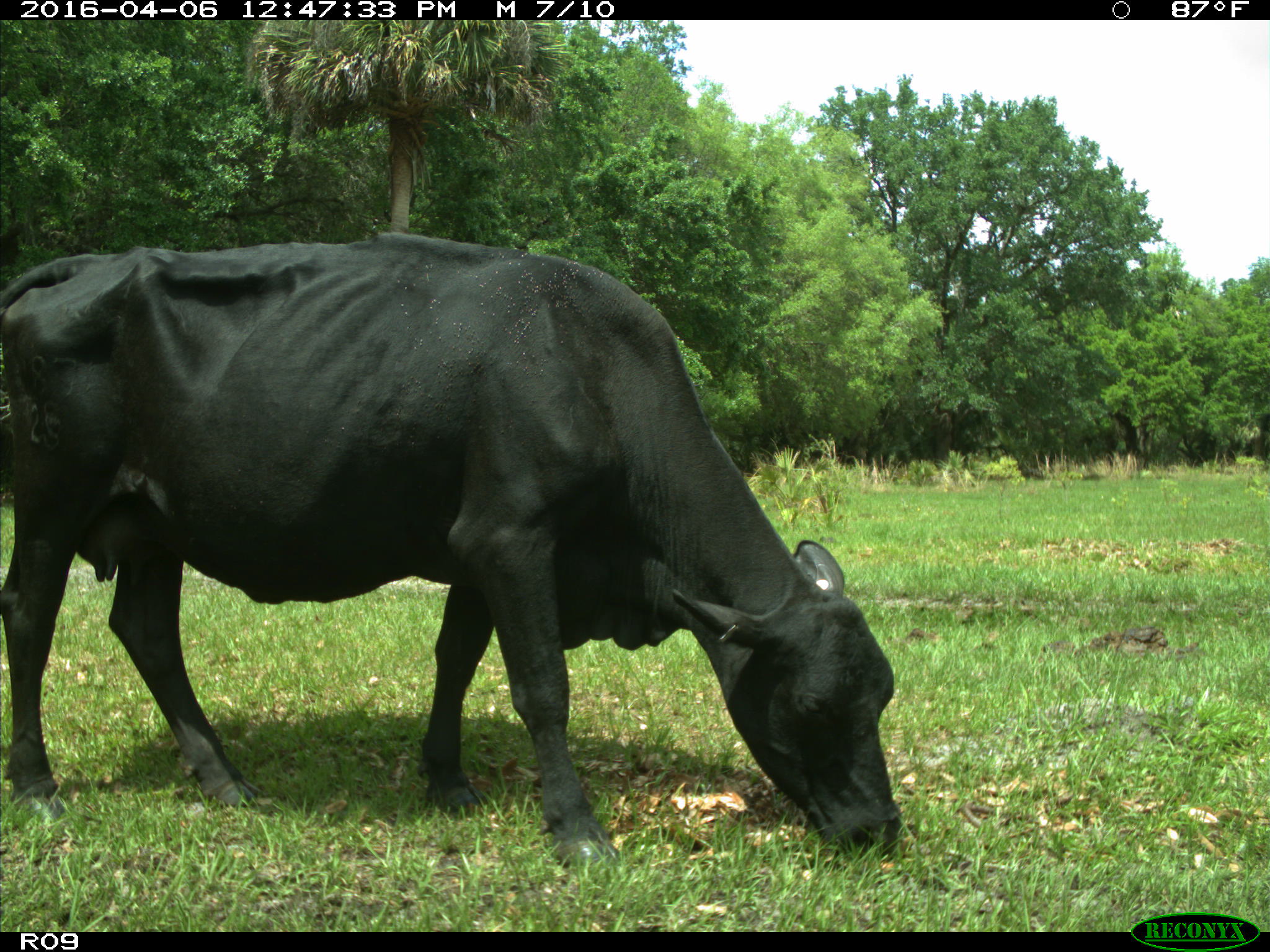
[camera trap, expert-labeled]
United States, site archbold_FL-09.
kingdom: Animalia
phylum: Chordata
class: Mammalia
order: Artiodactyla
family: Bovidae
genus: Bos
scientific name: Bos taurus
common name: domestic cow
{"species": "Bos taurus (domestic cow)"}